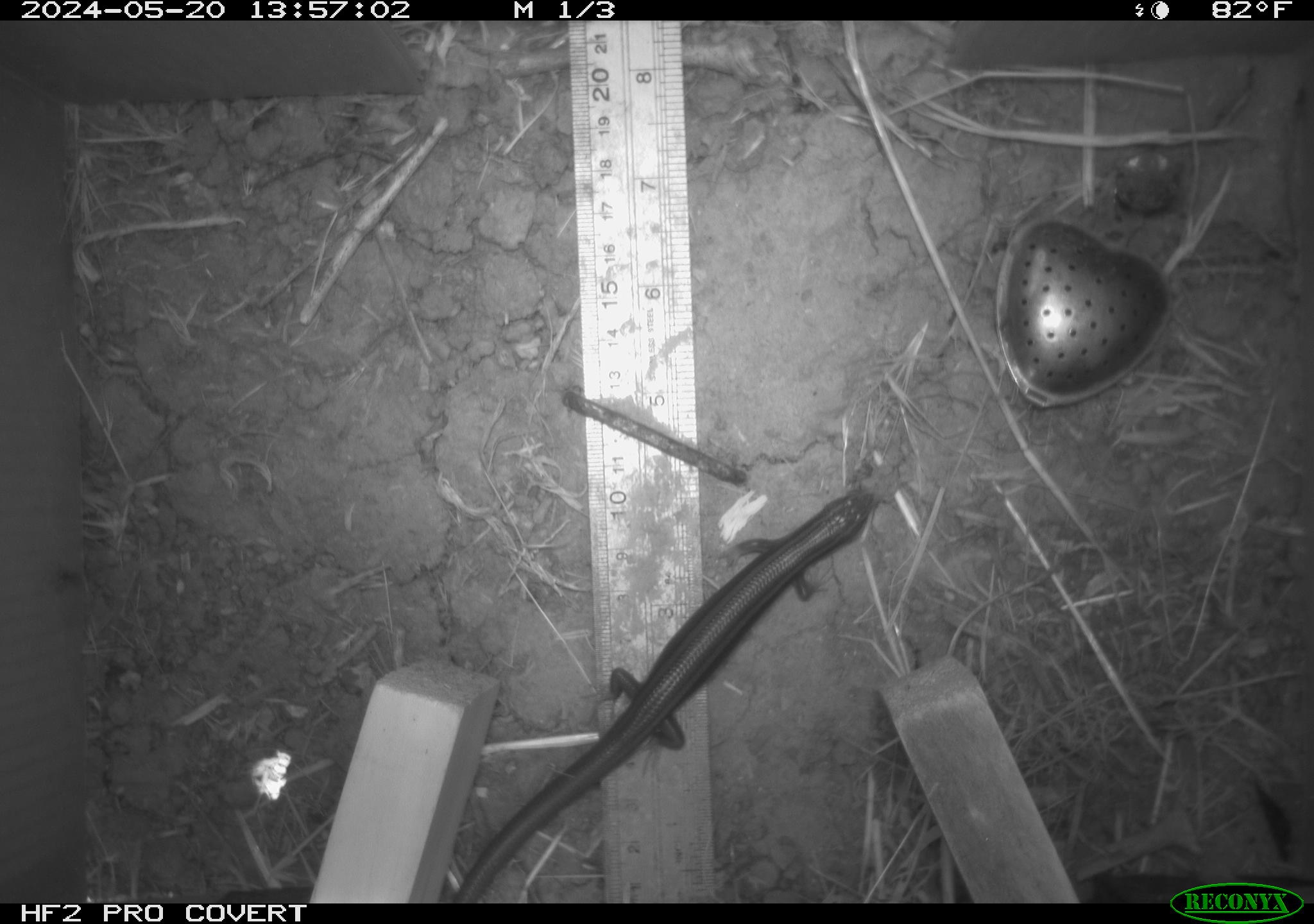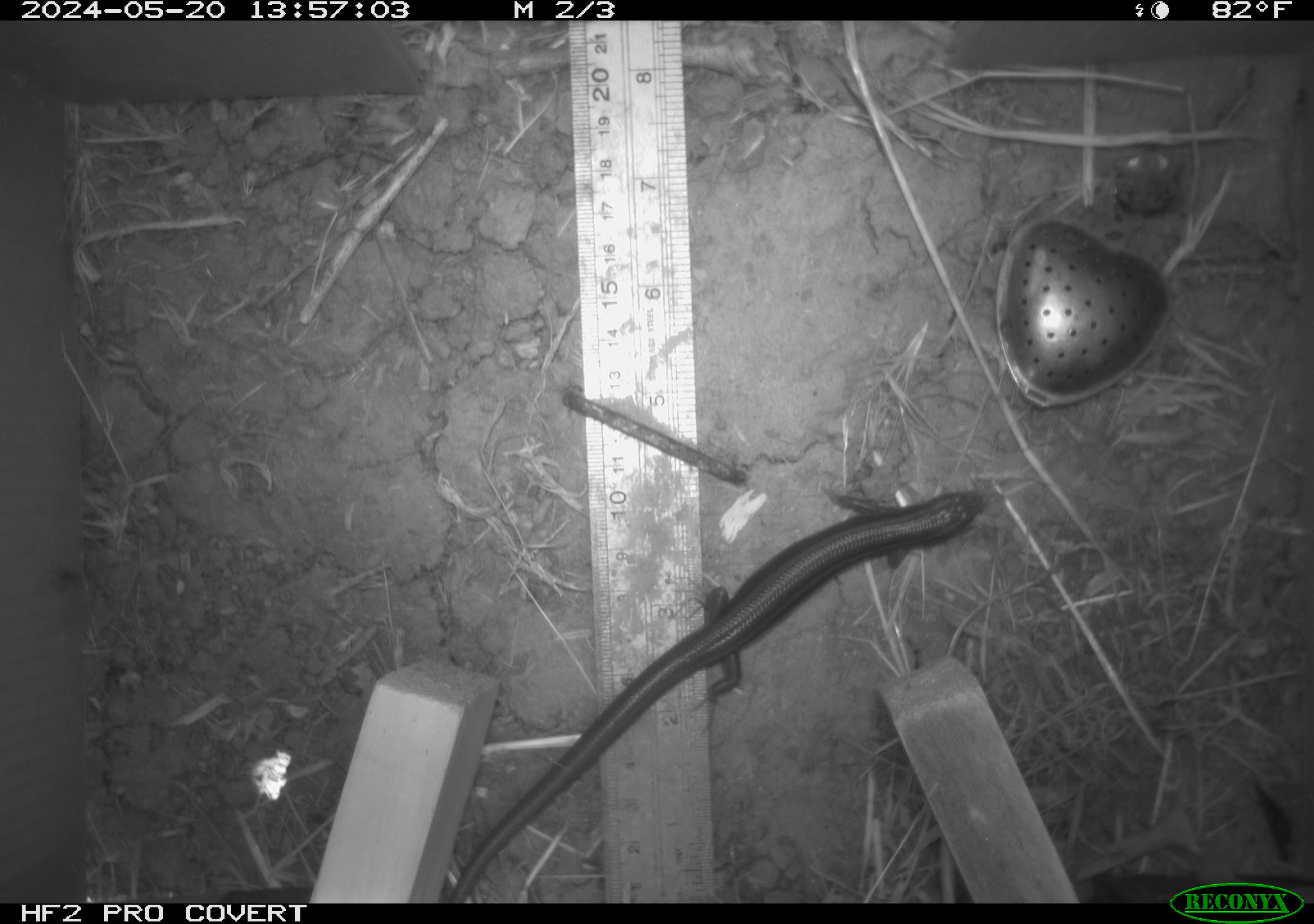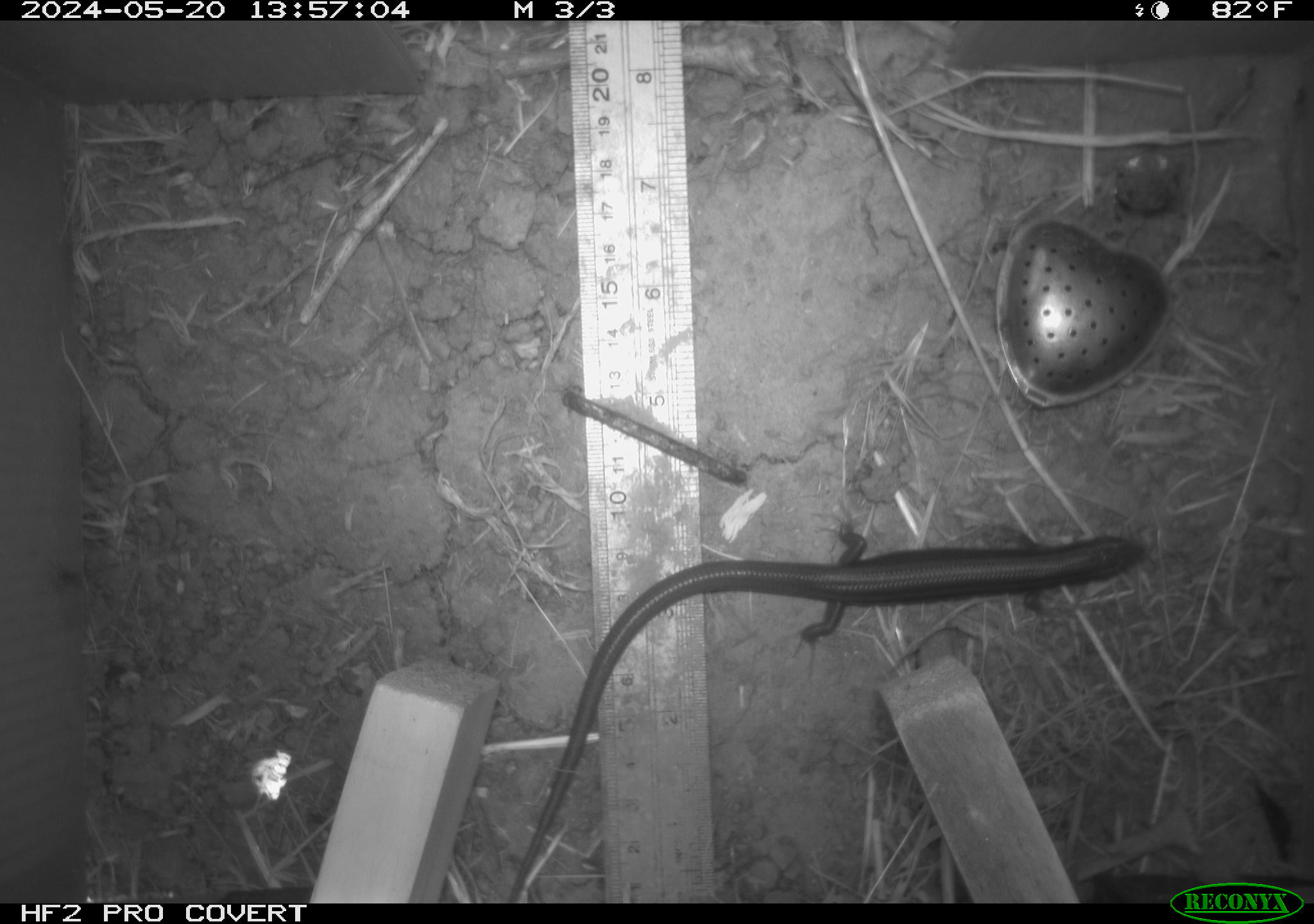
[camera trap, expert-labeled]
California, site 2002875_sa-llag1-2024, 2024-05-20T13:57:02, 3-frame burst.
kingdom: Animalia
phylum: Chordata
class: Reptilia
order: Squamata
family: Scincidae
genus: Plestiodon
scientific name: Plestiodon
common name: blue-tailed skinks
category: plestiodon species